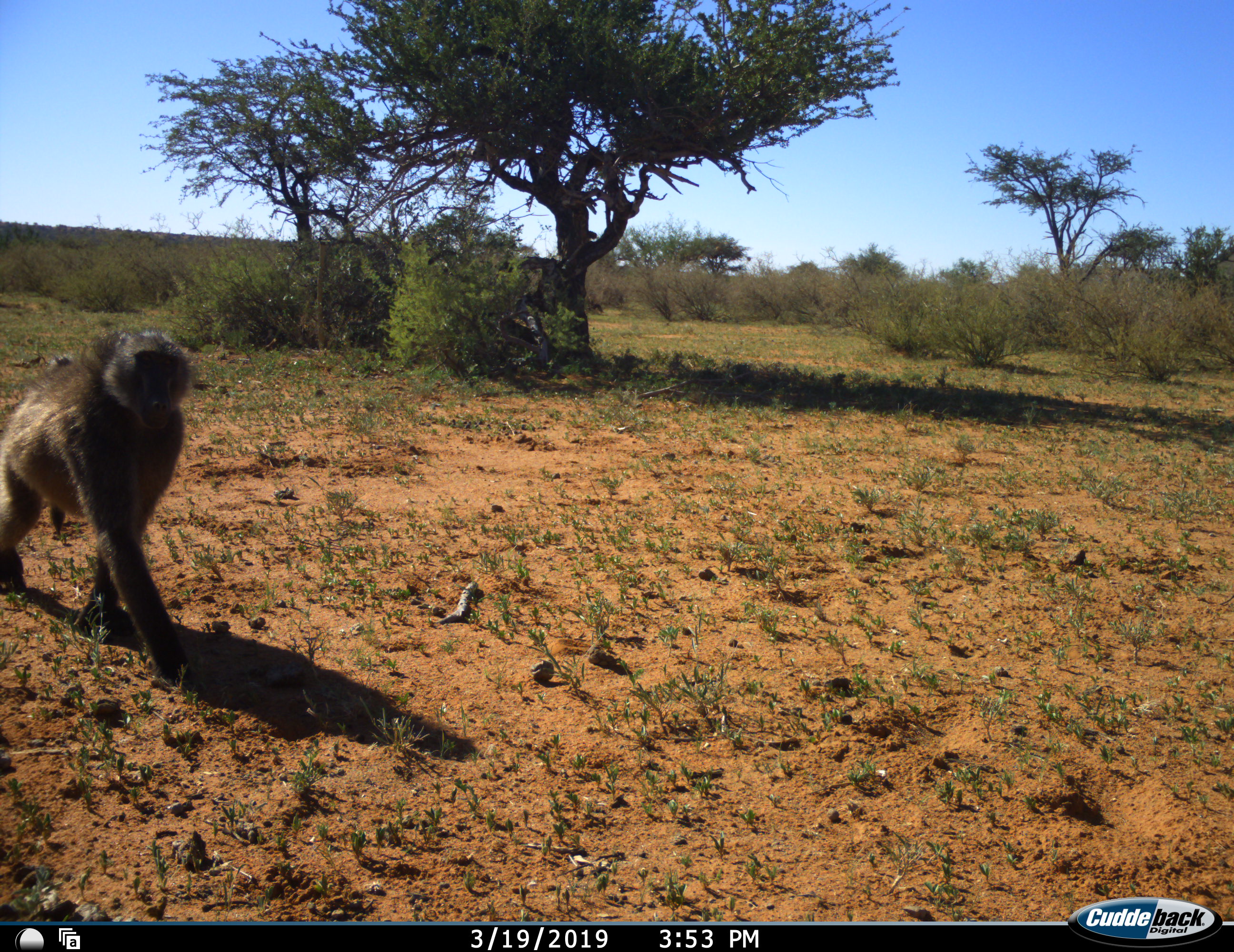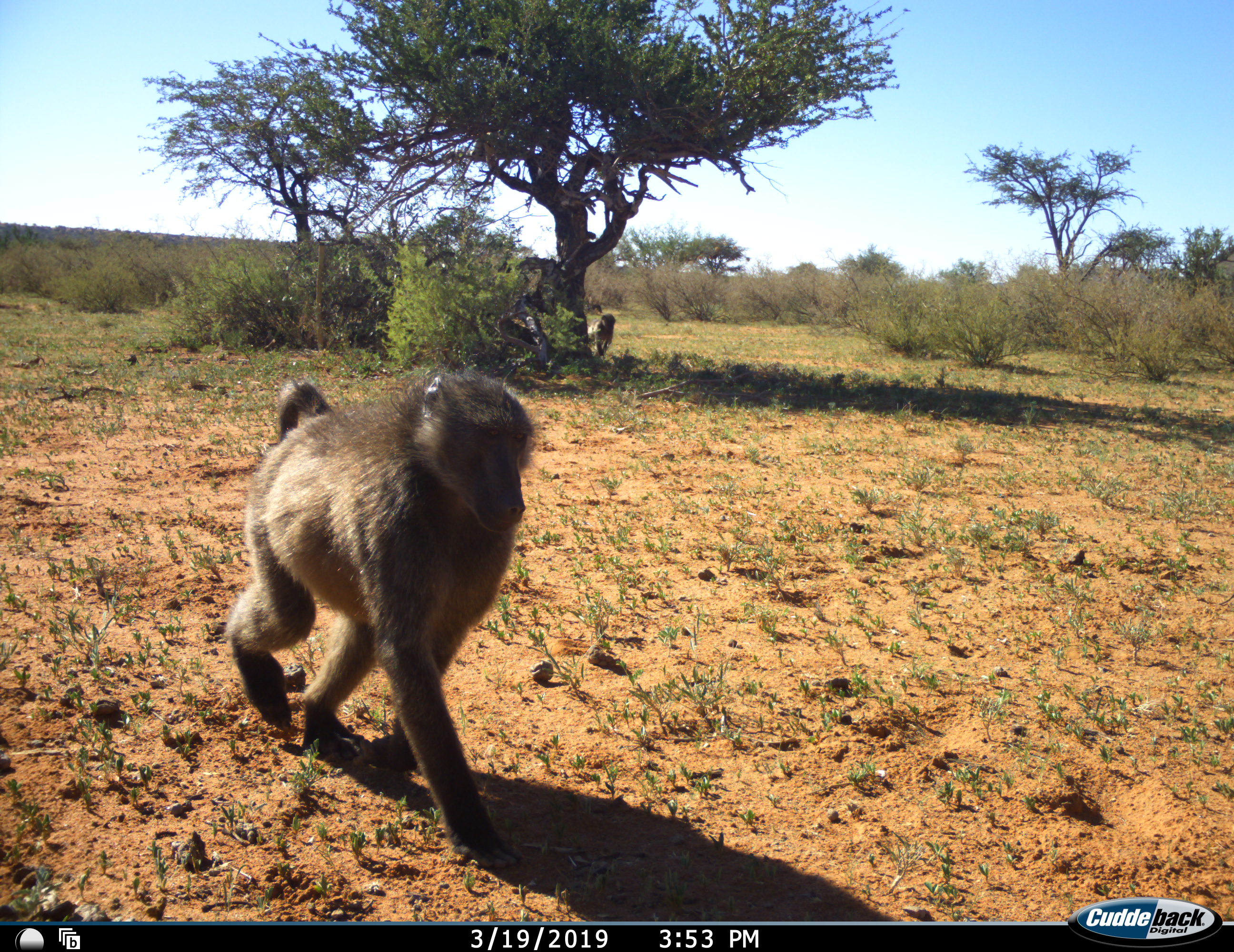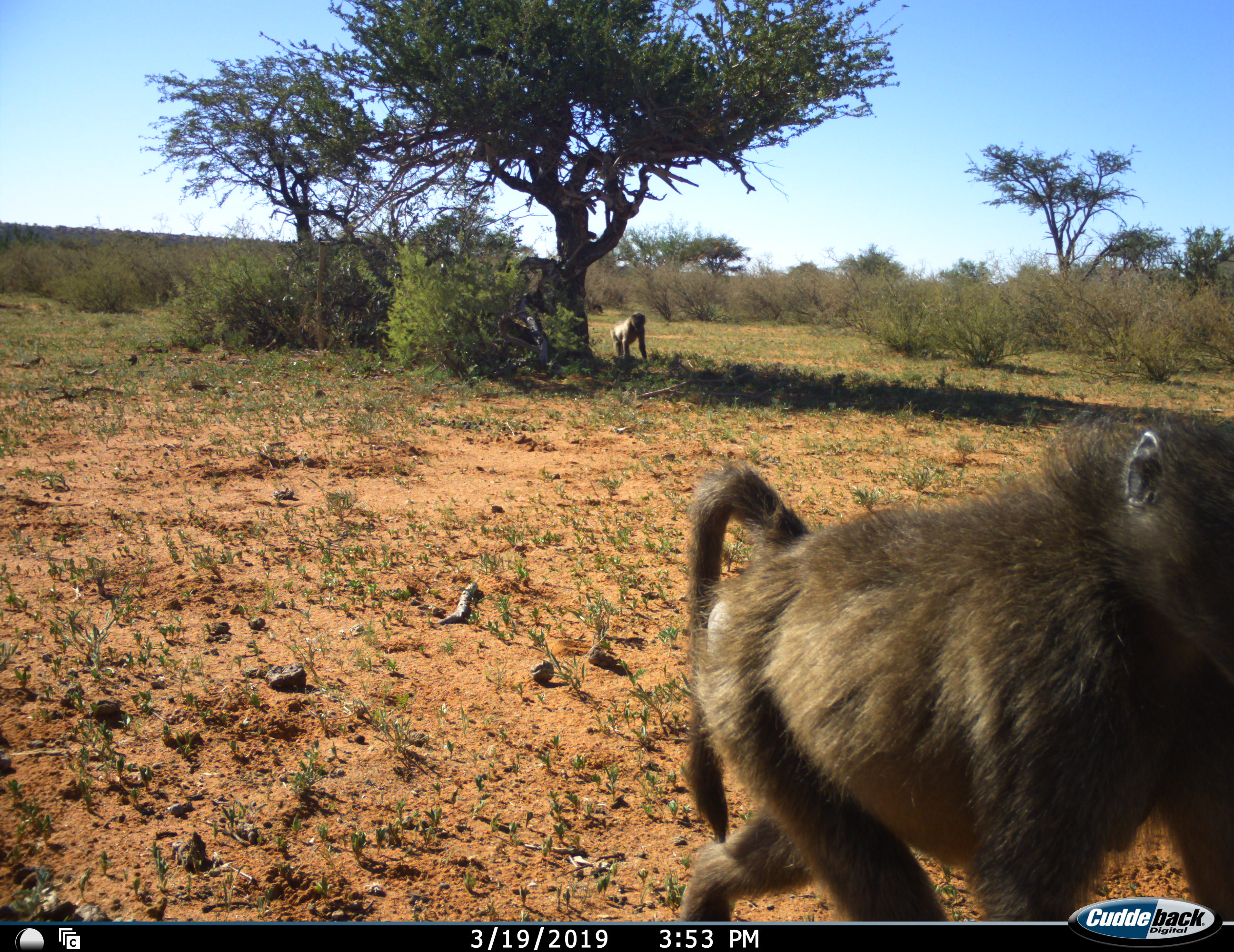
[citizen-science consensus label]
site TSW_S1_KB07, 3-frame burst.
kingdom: Animalia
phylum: Chordata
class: Mammalia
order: Primates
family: Cercopithecidae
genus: Papio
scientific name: Papio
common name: baboon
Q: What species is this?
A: Baboon (Papio).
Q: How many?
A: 2.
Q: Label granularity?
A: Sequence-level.